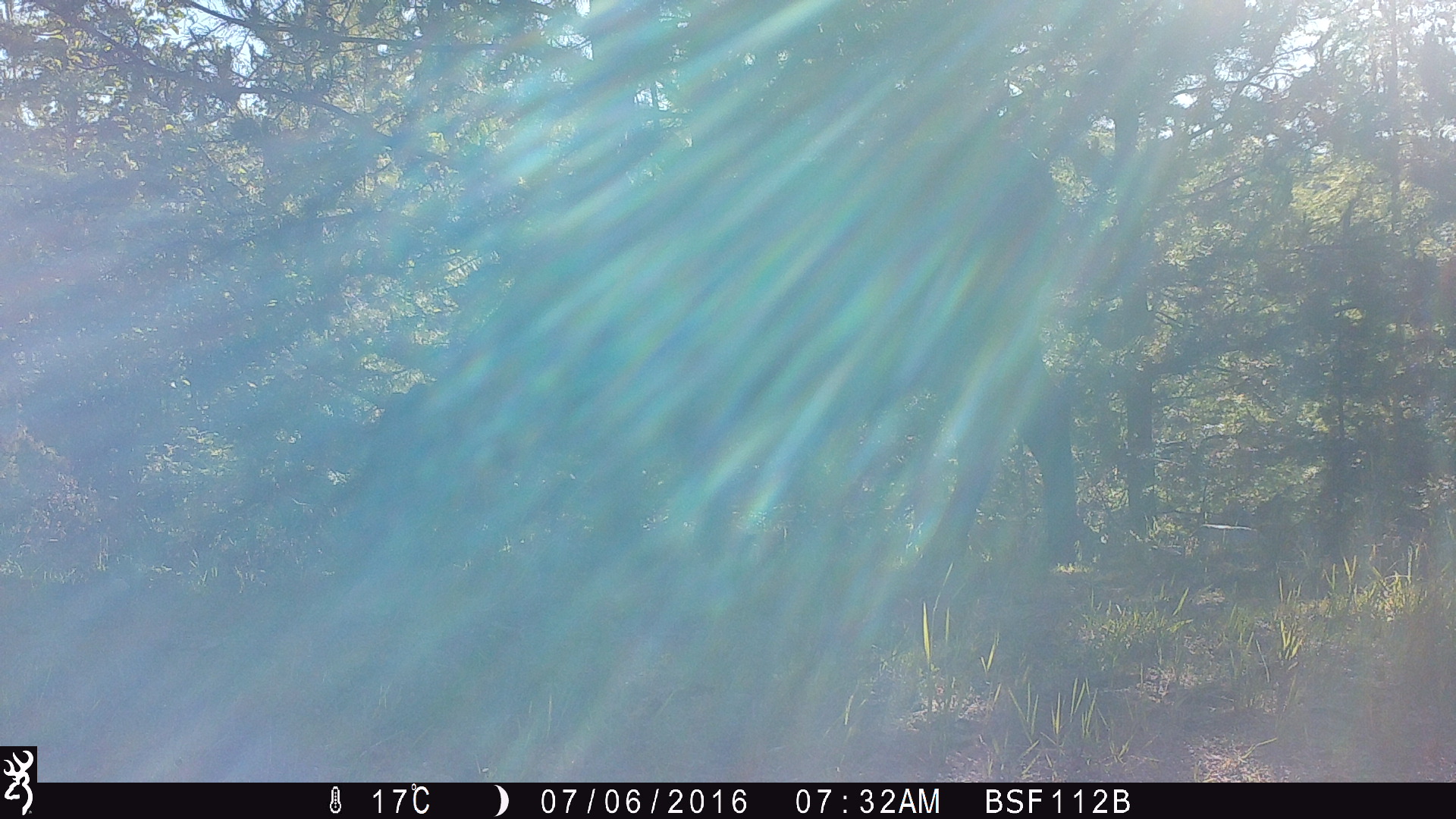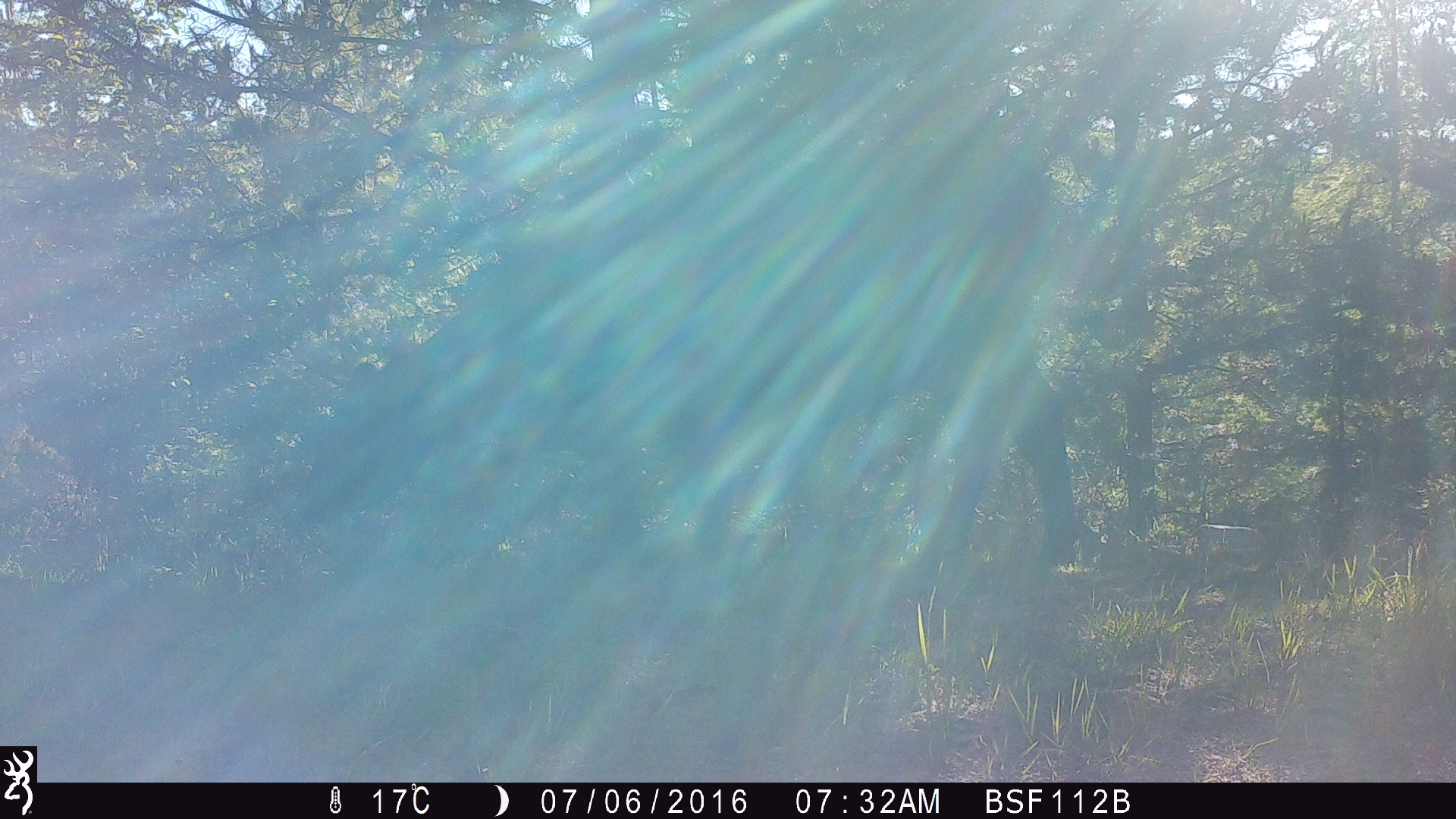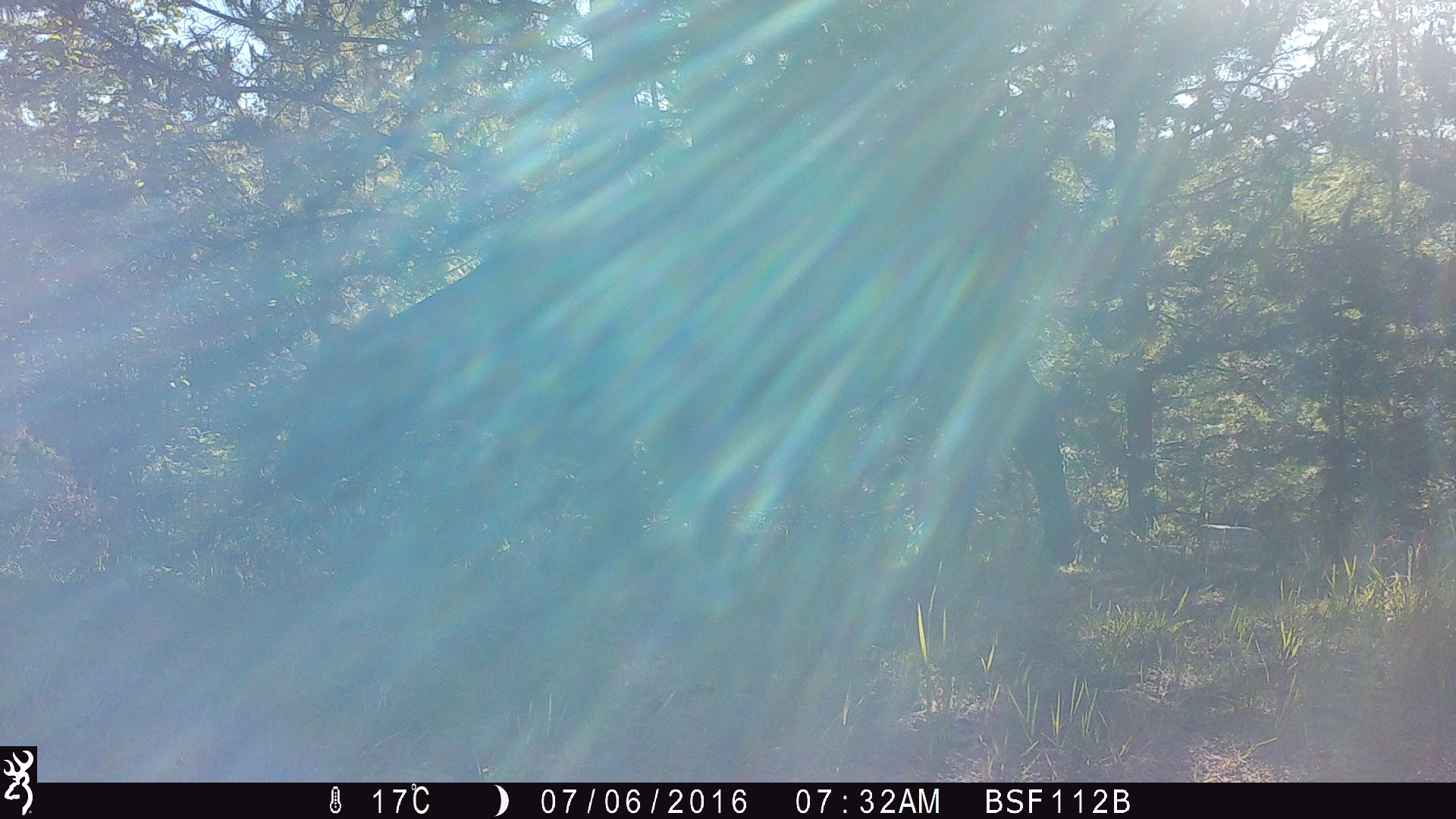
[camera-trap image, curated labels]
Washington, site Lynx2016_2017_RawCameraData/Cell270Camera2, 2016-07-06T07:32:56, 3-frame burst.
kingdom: Animalia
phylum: Chordata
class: Mammalia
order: Artiodactyla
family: Bovidae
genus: Bos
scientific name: Bos taurus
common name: domestic cattle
Domestic cattle (Bos taurus). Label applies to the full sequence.